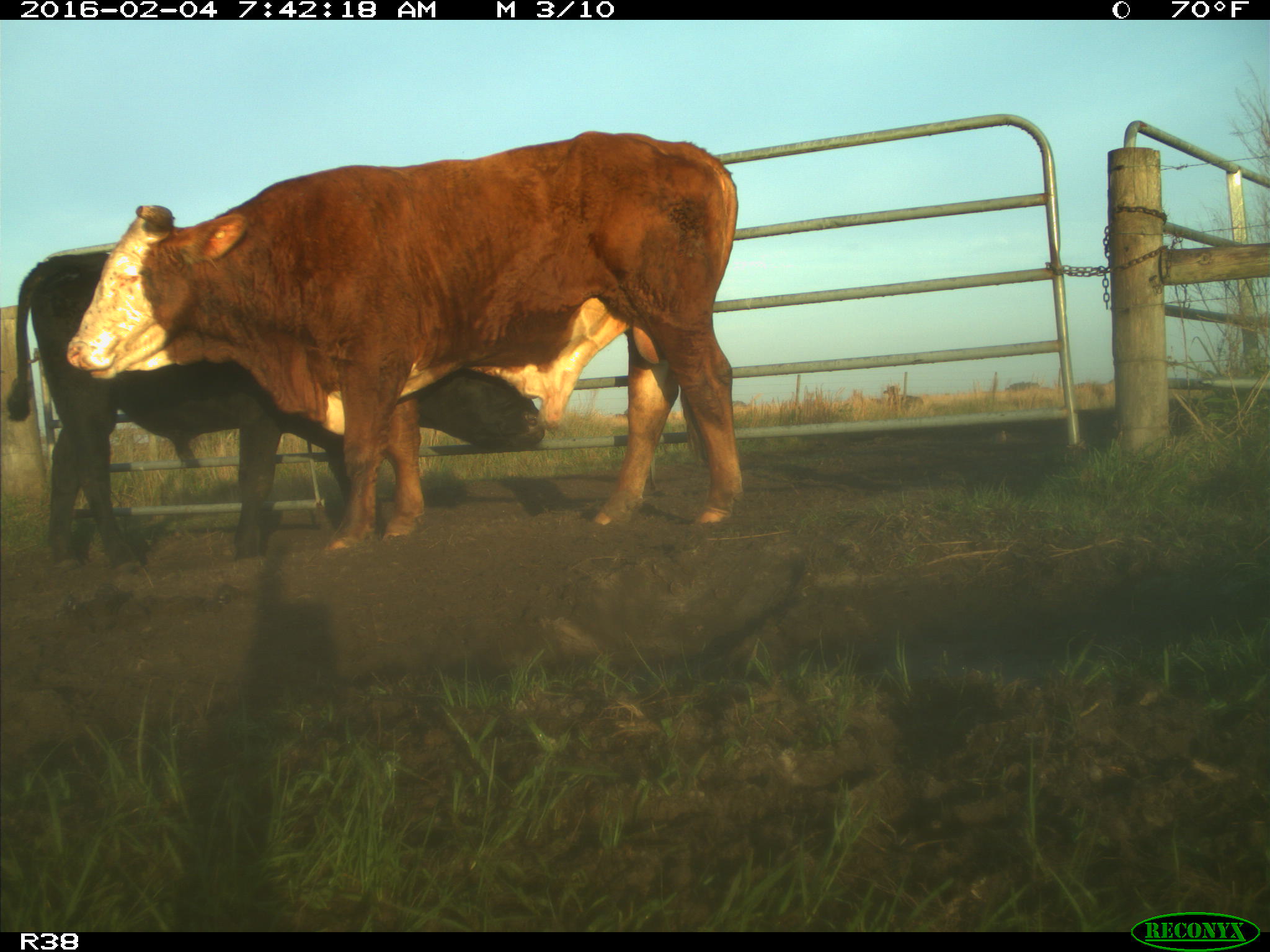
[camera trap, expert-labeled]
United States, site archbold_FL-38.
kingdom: Animalia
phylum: Chordata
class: Mammalia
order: Artiodactyla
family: Bovidae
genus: Bos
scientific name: Bos taurus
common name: domestic cow